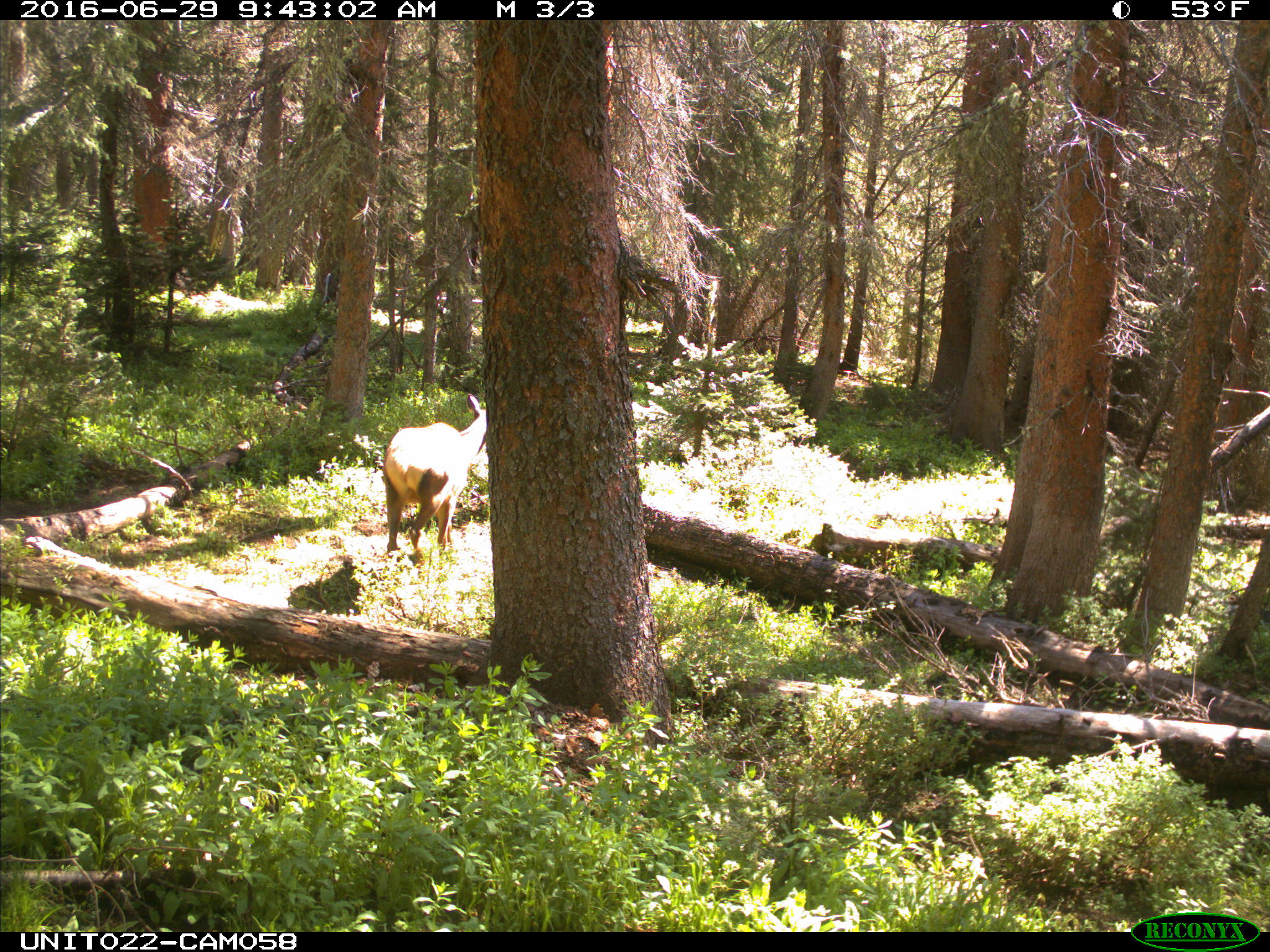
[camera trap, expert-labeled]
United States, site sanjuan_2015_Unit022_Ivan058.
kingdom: Animalia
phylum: Chordata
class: Mammalia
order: Artiodactyla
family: Cervidae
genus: Cervus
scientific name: Cervus elaphus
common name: red deer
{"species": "Cervus elaphus (red deer)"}